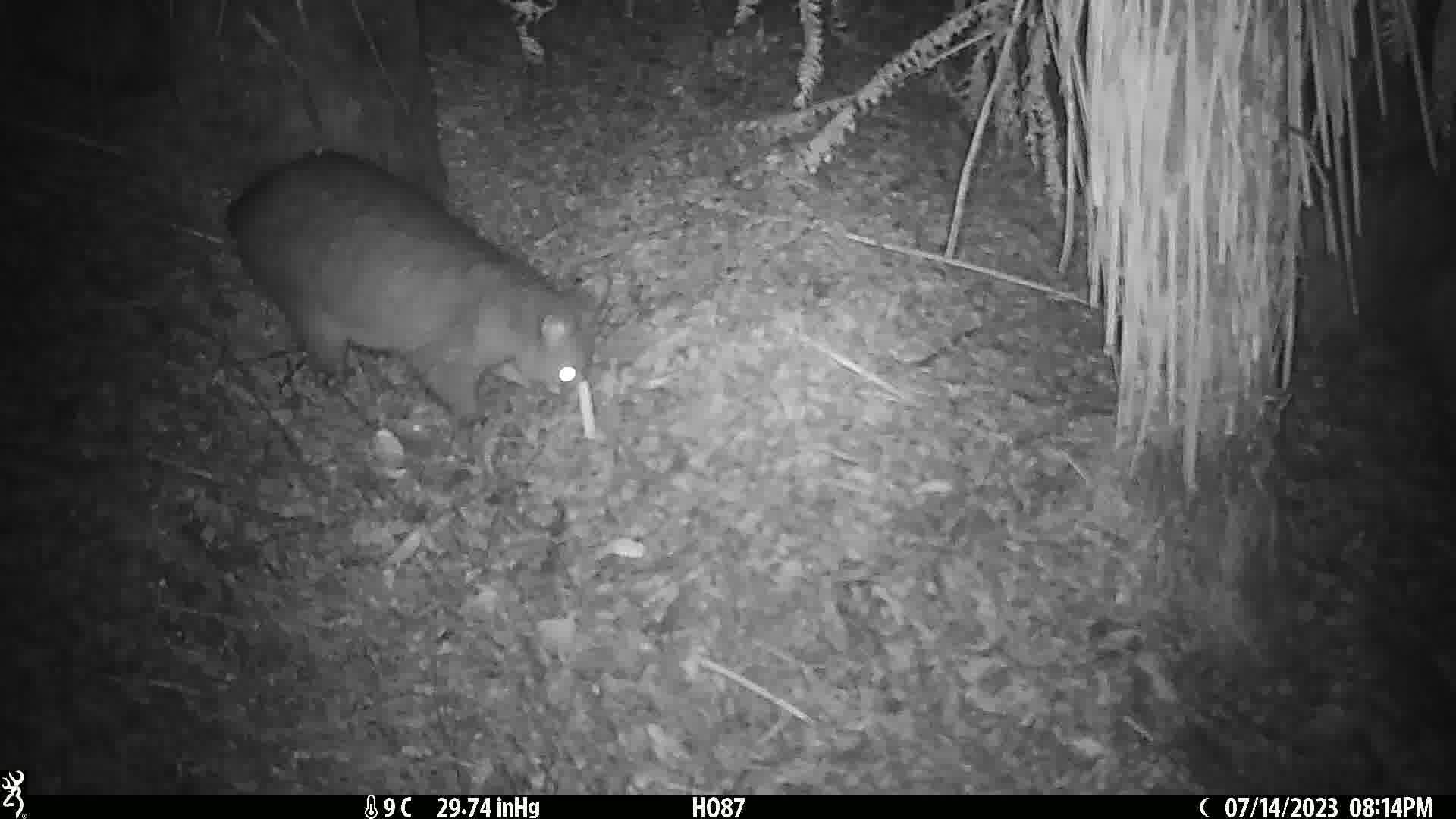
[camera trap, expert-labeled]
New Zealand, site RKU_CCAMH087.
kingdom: Animalia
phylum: Chordata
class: Mammalia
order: Diprotodontia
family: Phalangeridae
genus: Trichosurus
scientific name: Trichosurus vulpecula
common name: common brushtail possum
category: possum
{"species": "possum (common brushtail possum) (Trichosurus vulpecula)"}